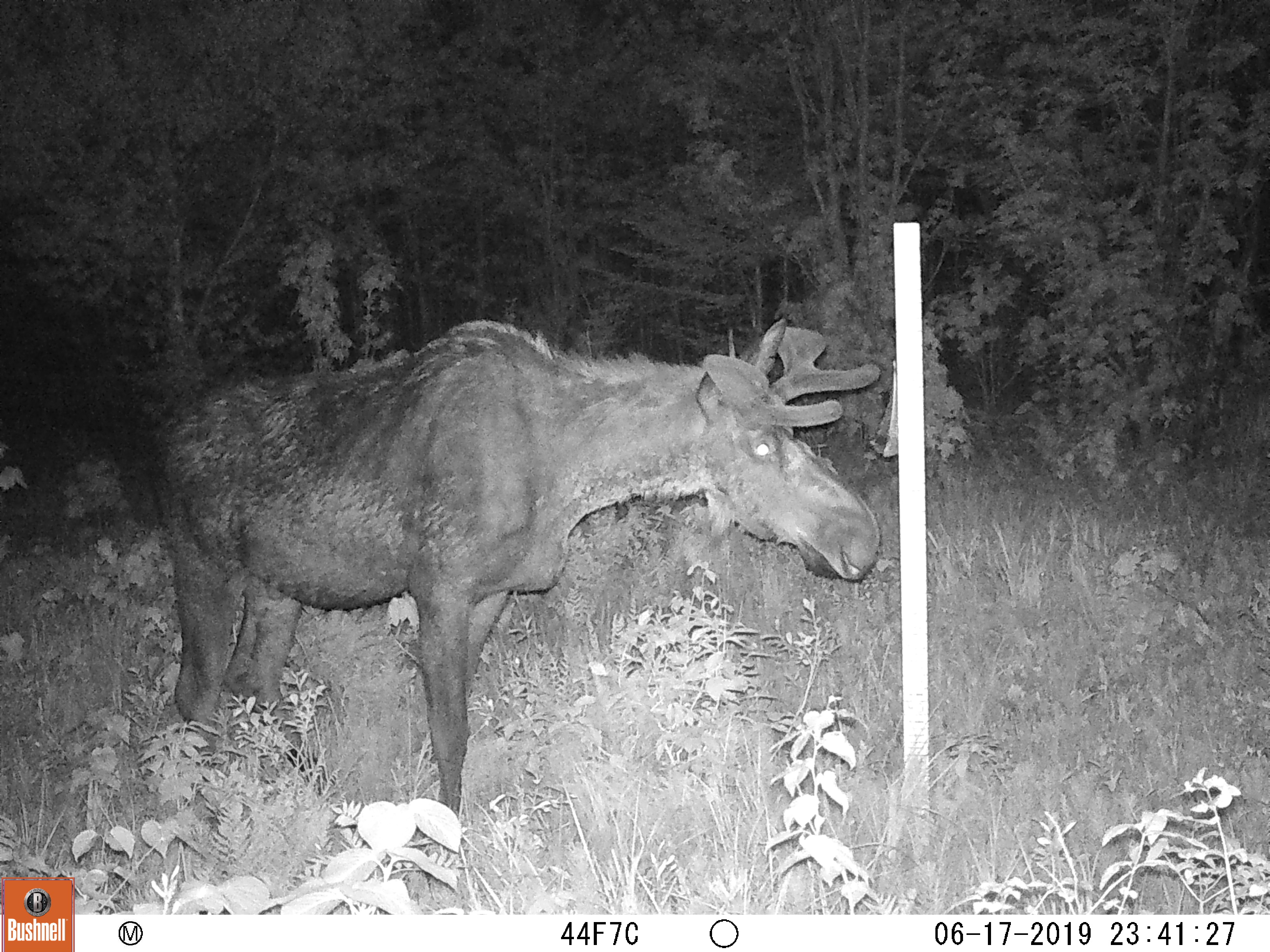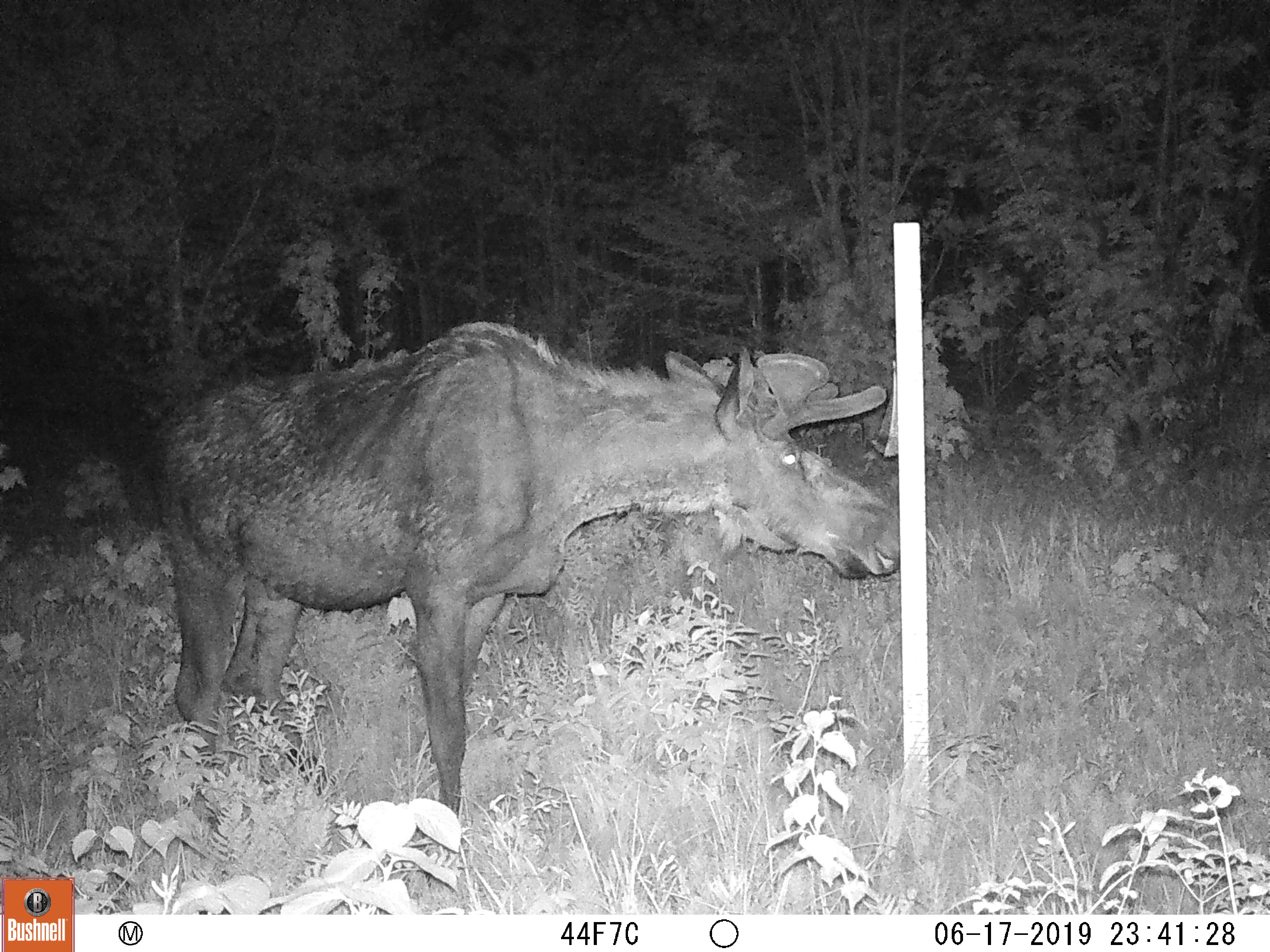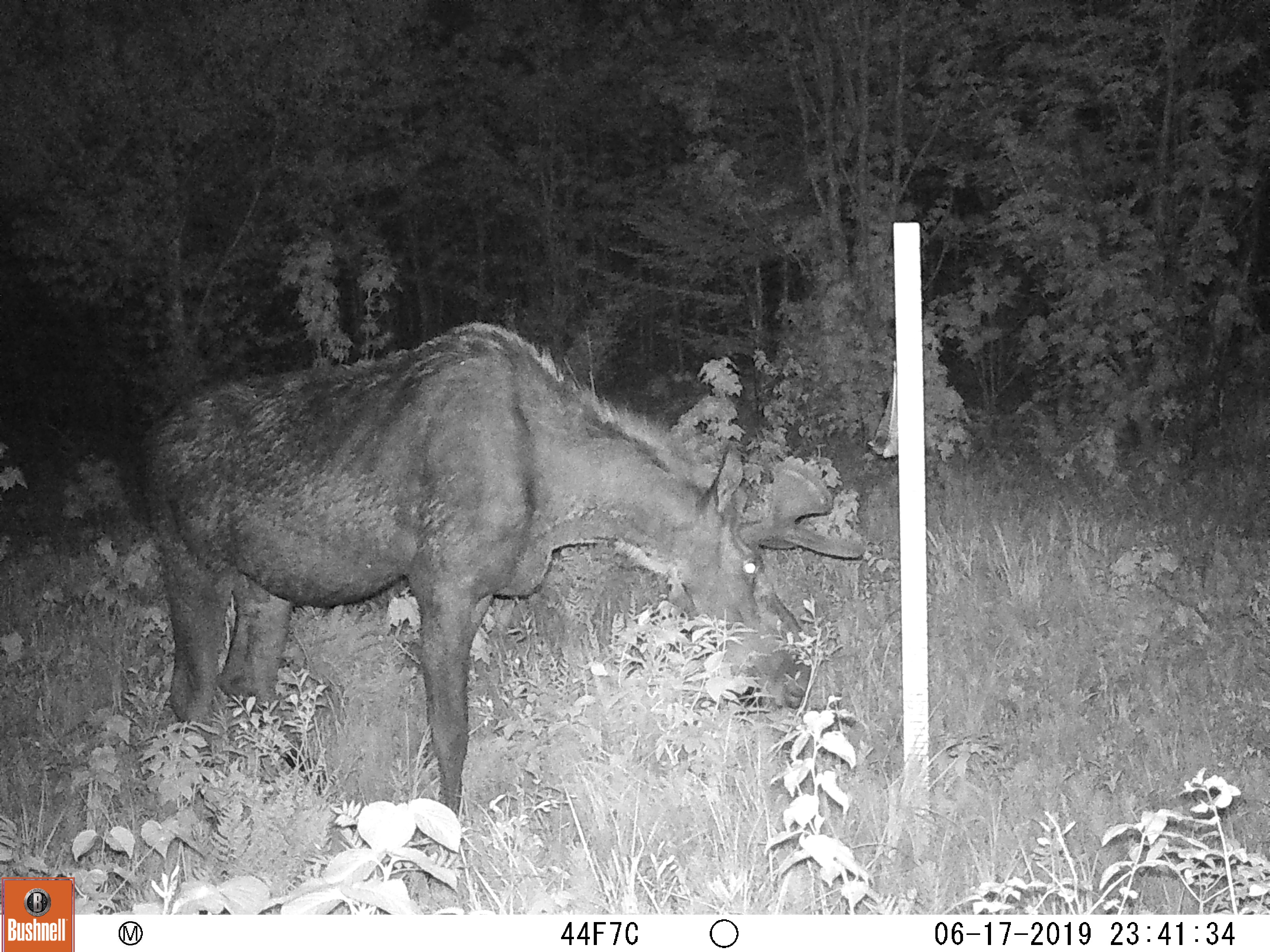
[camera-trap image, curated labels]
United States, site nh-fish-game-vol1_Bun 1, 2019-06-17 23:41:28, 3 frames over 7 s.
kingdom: Animalia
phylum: Chordata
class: Mammalia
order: Artiodactyla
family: Cervidae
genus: Alces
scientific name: Alces alces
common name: moose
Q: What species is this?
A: Moose (Alces alces).